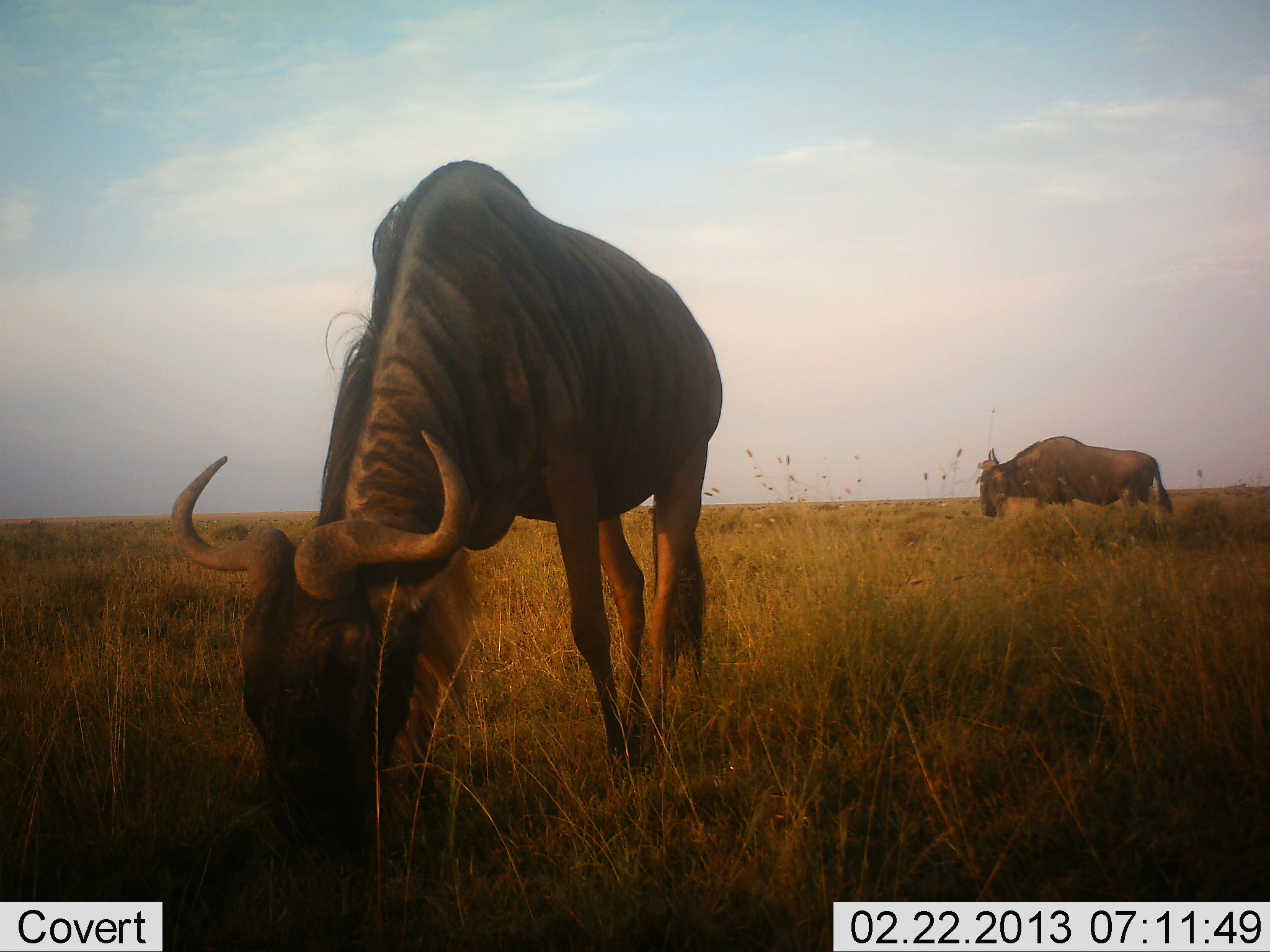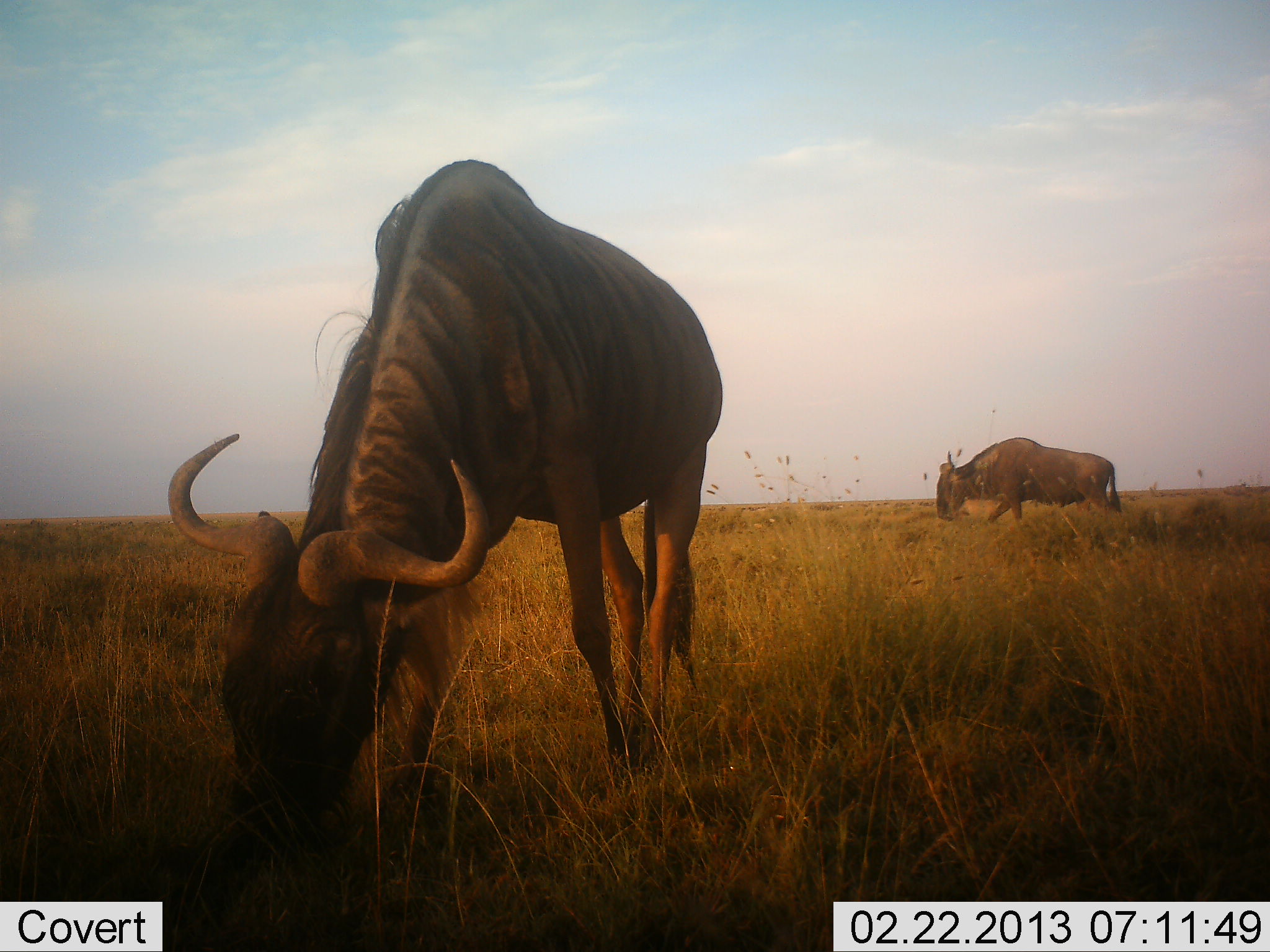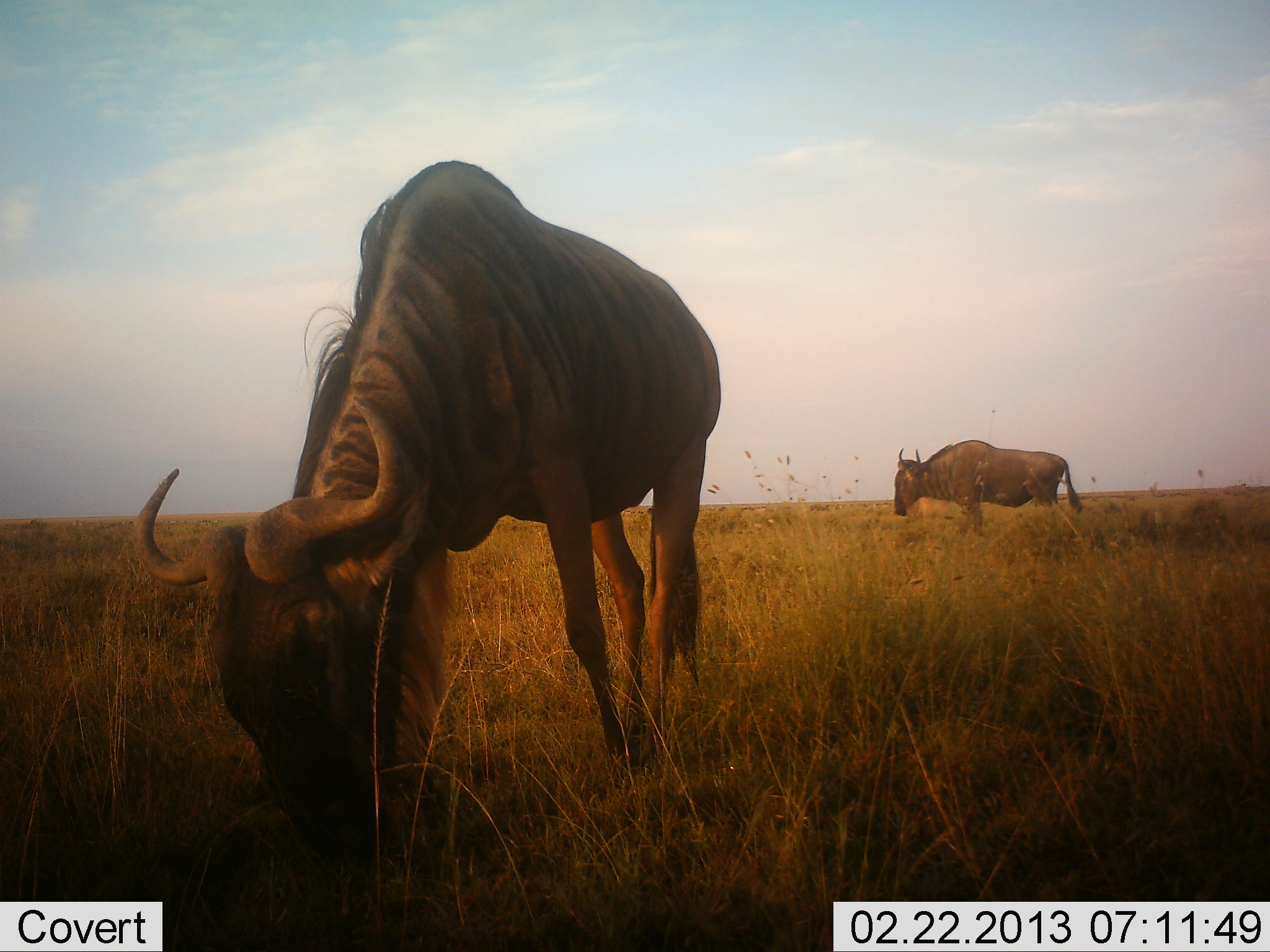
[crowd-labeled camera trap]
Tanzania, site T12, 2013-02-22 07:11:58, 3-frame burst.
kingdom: Animalia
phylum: Chordata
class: Mammalia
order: Artiodactyla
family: Bovidae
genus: Connochaetes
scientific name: Connochaetes taurinus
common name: blue wildebeest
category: wildebeest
Wildebeest (blue wildebeest) (Connochaetes taurinus), count 2. Behavior (volunteer vote fractions): standing 23%, resting 0%, moving 71%, interacting 0%. Young present (vote fraction): 0%. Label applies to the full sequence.